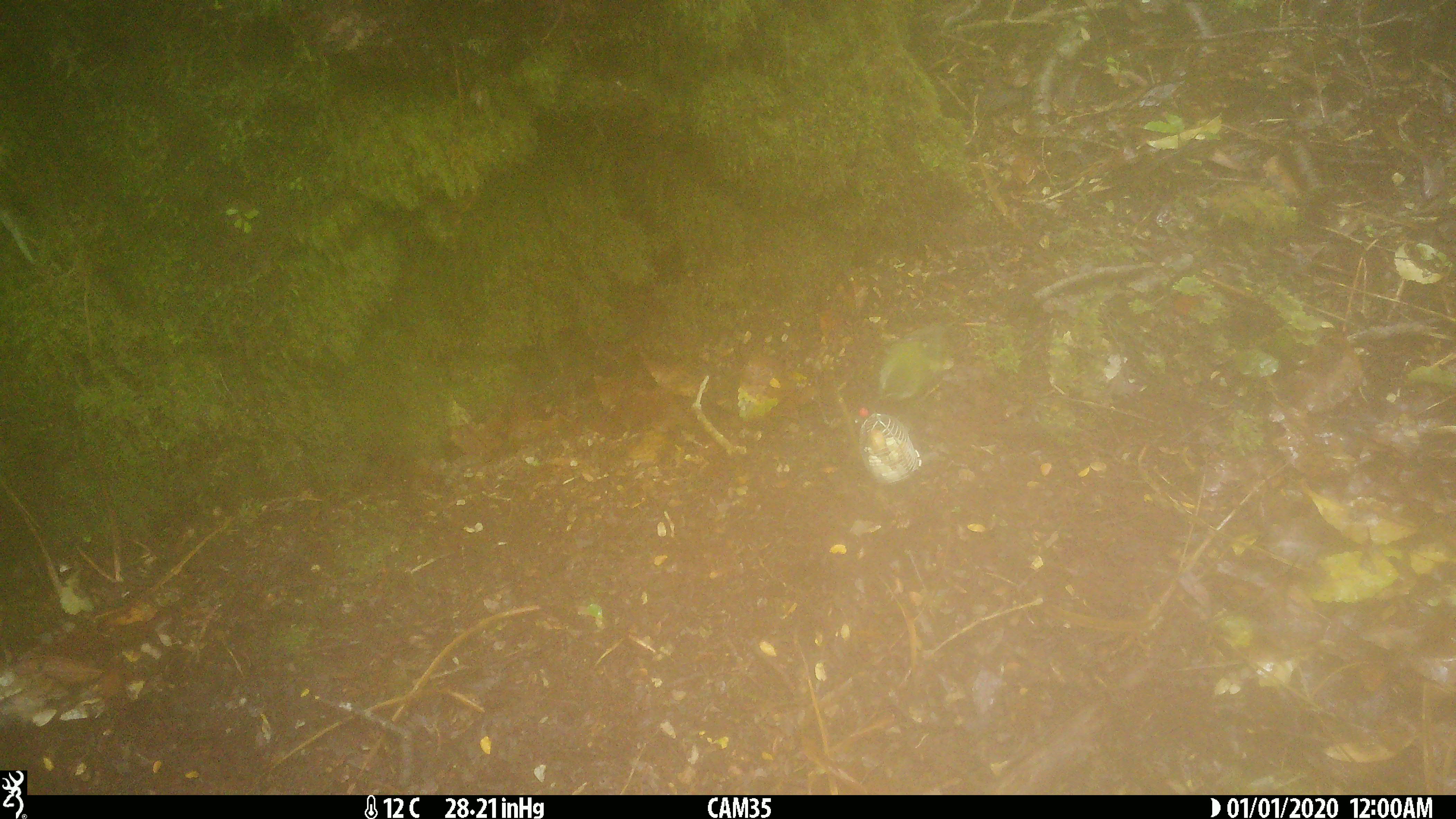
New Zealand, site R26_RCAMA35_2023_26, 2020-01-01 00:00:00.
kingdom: Animalia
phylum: Chordata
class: Aves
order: Passeriformes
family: Acanthisittidae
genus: Acanthisitta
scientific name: Acanthisitta chloris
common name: rifleman